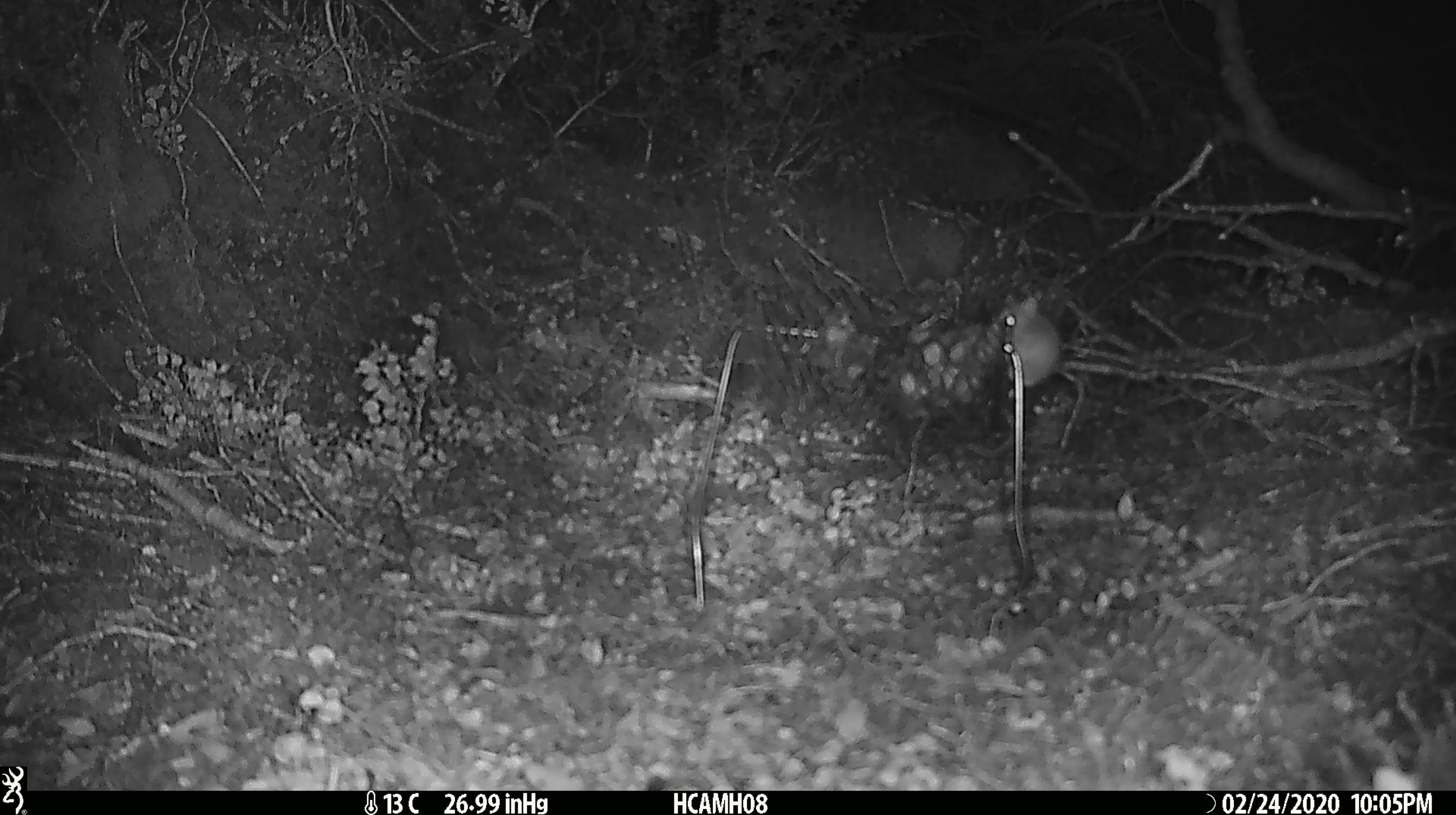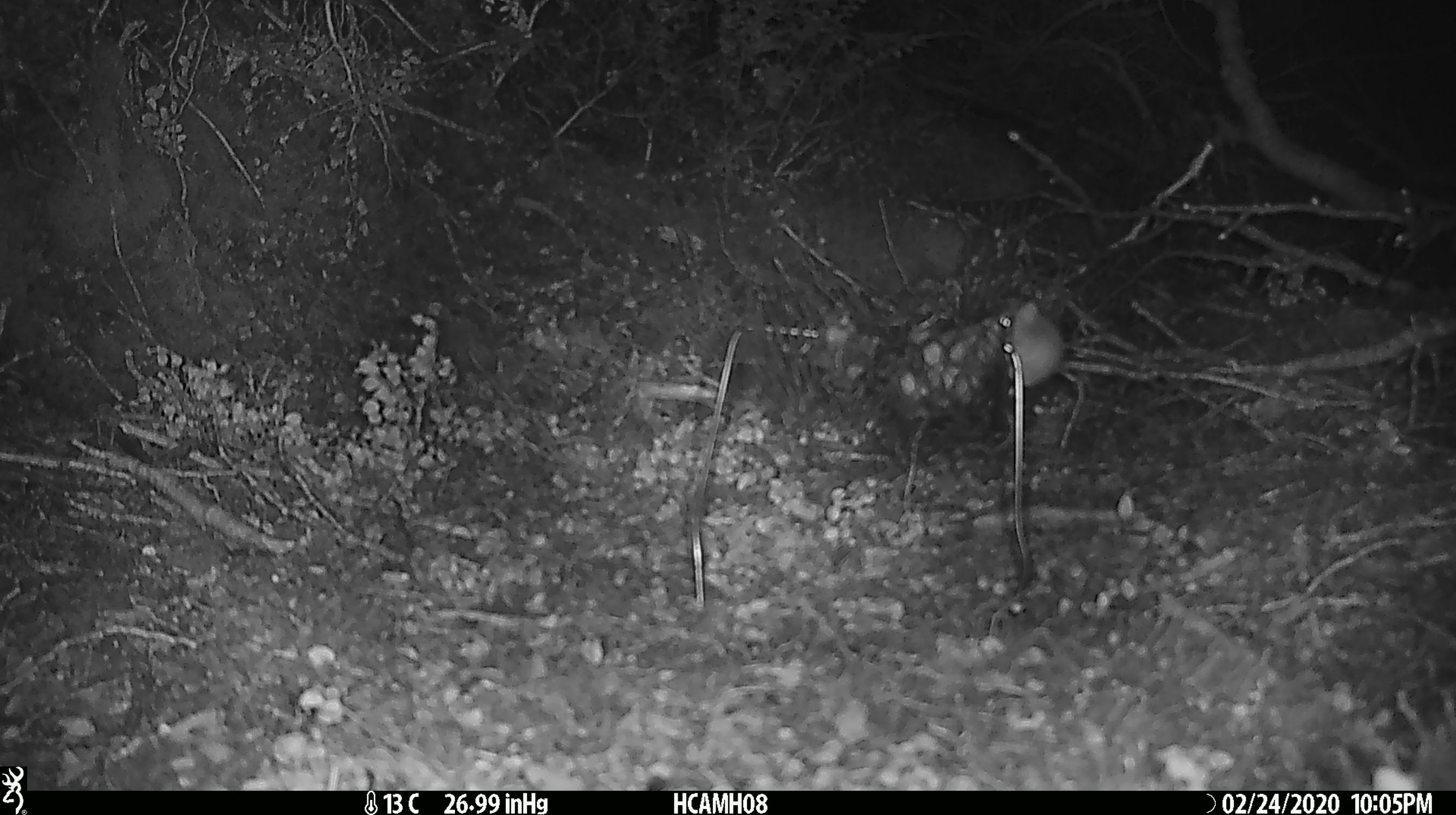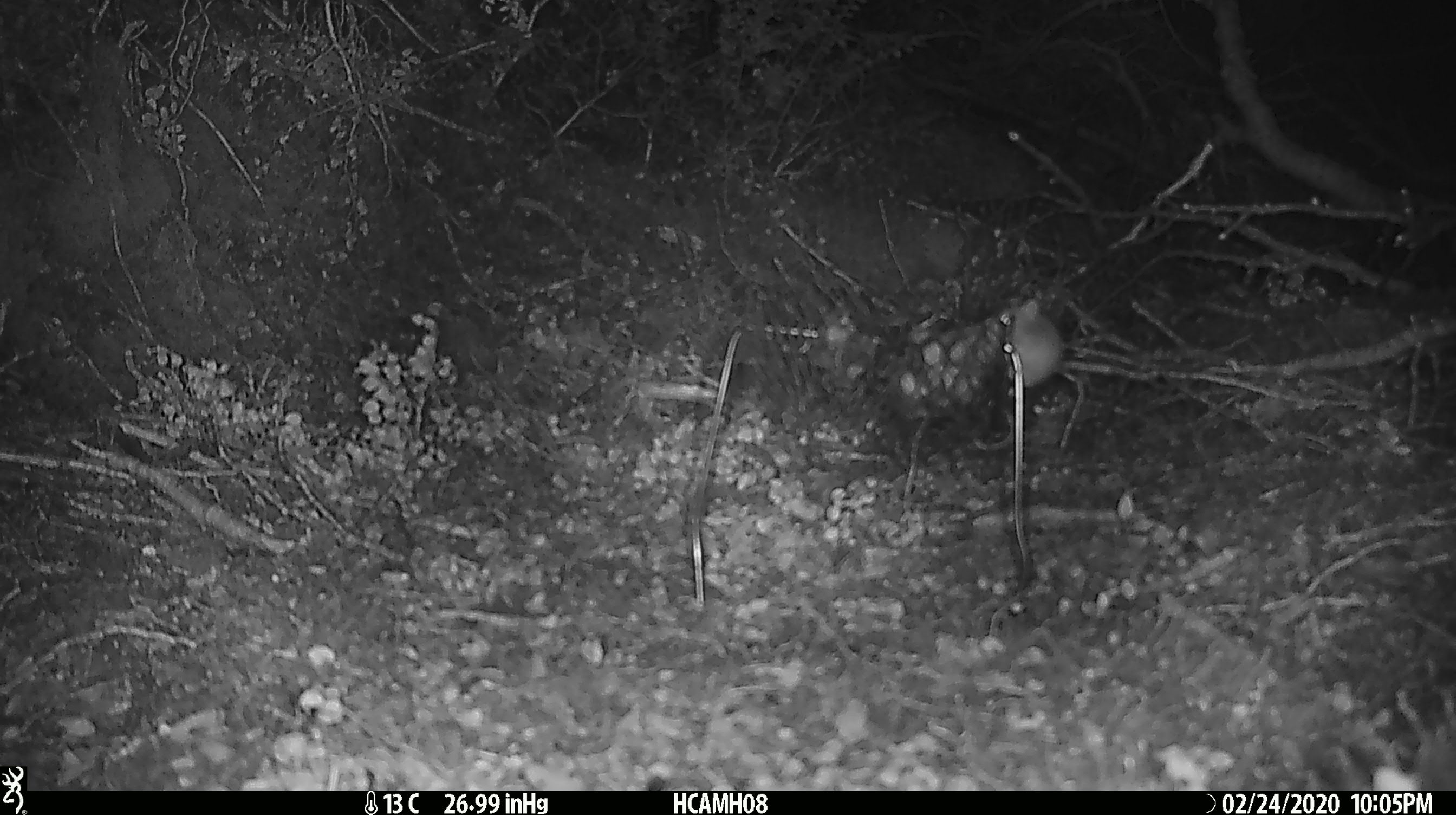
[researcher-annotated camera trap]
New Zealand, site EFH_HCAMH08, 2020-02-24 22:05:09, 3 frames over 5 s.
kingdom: Animalia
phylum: Chordata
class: Mammalia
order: Rodentia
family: Muridae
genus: Mus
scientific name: Mus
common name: mouse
Mouse (Mus).